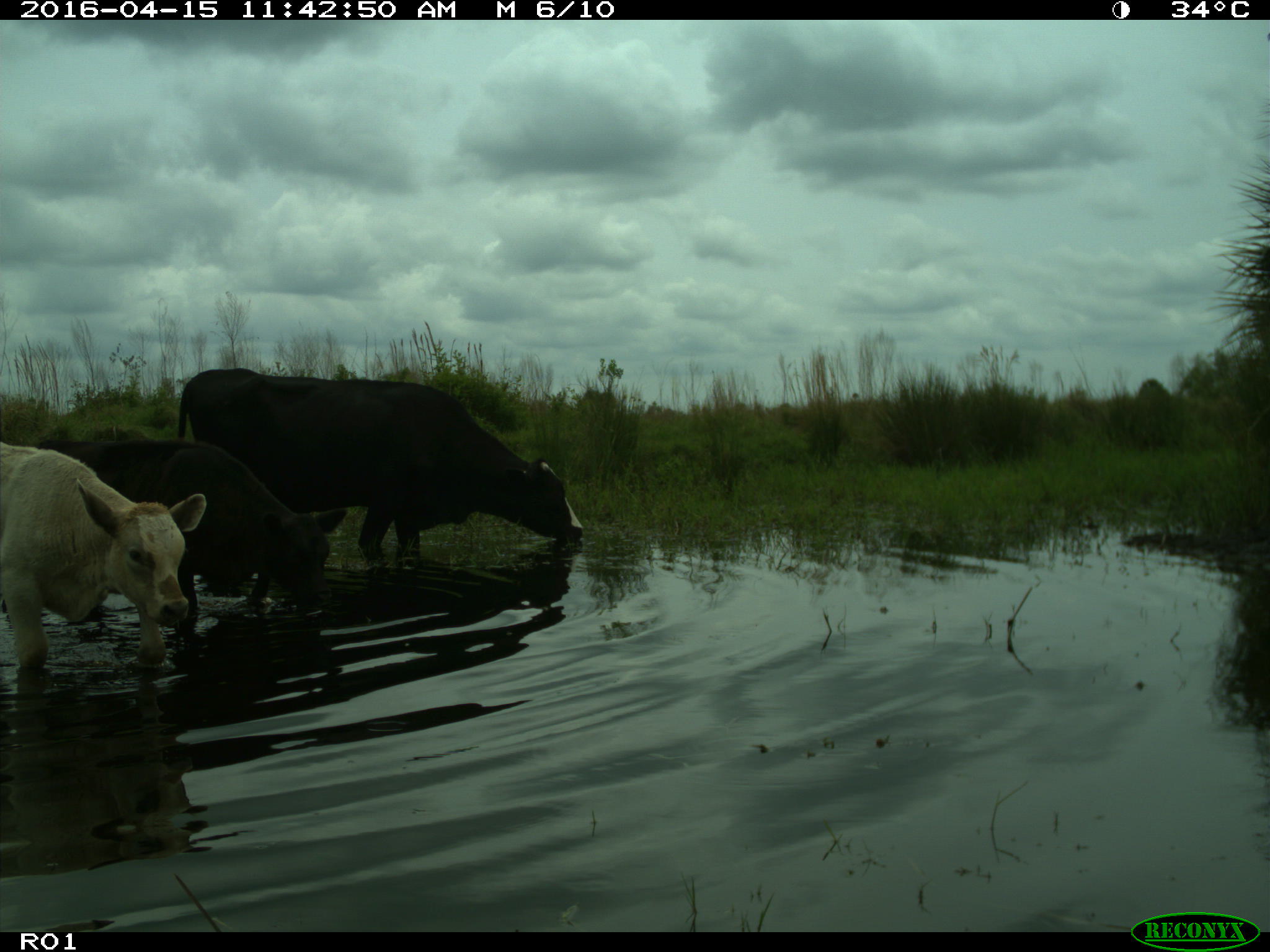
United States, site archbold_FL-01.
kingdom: Animalia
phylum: Chordata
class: Mammalia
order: Artiodactyla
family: Bovidae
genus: Bos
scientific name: Bos taurus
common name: domestic cow